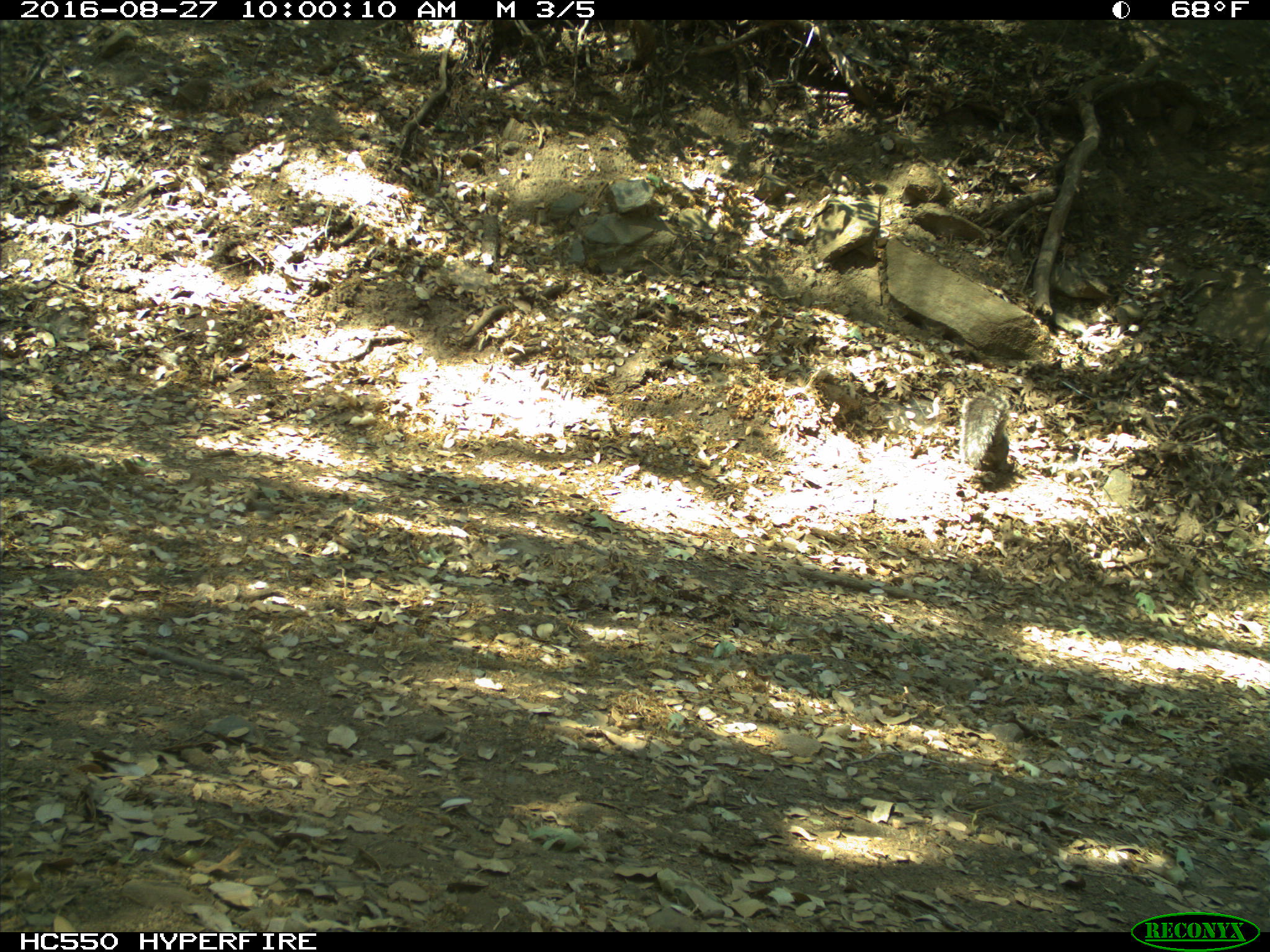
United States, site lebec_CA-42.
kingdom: Animalia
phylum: Chordata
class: Mammalia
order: Rodentia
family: Sciuridae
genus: Sciurus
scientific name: Sciurus carolinensis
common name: eastern gray squirrel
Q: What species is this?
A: Sciurus carolinensis (eastern gray squirrel).